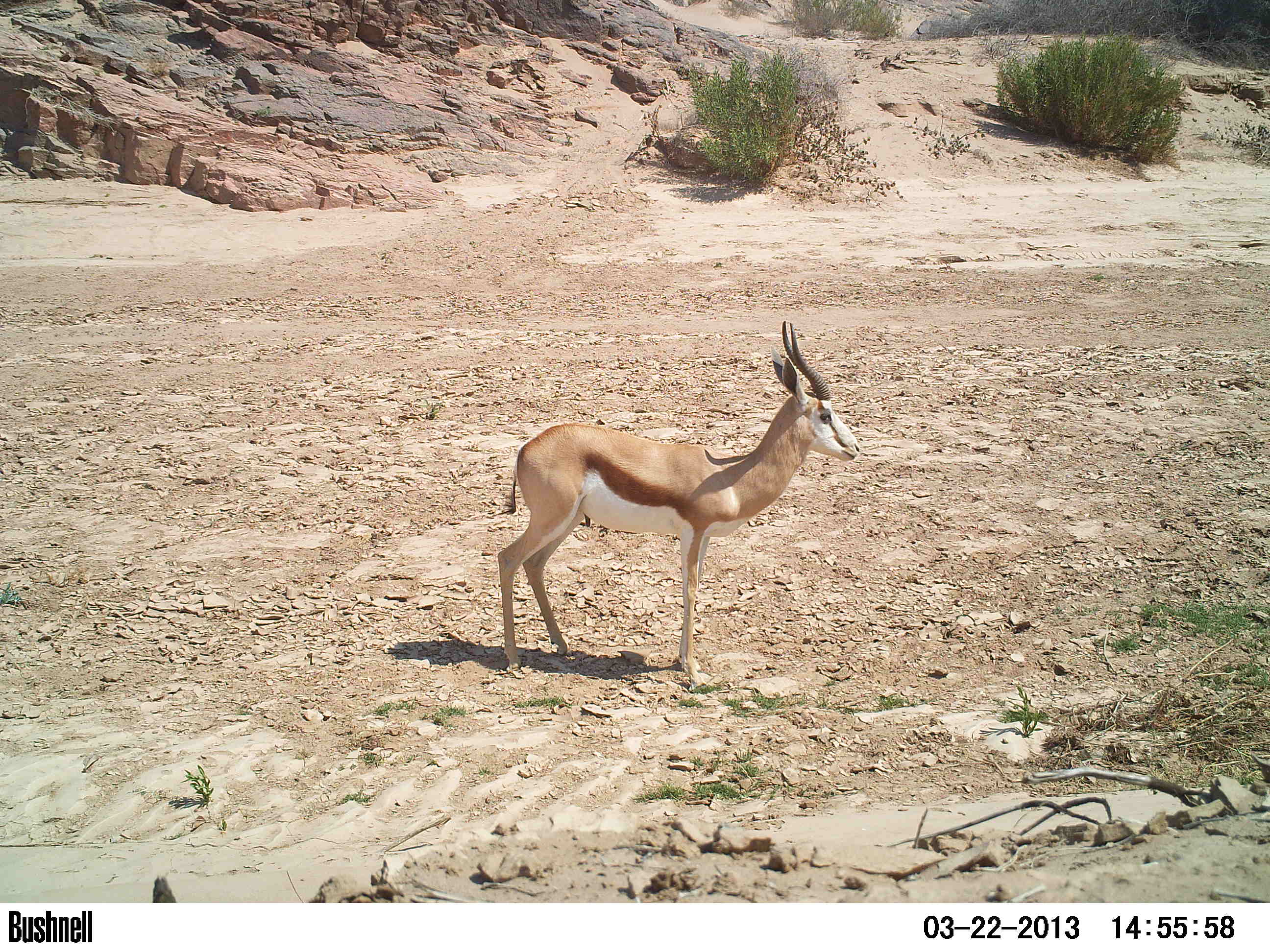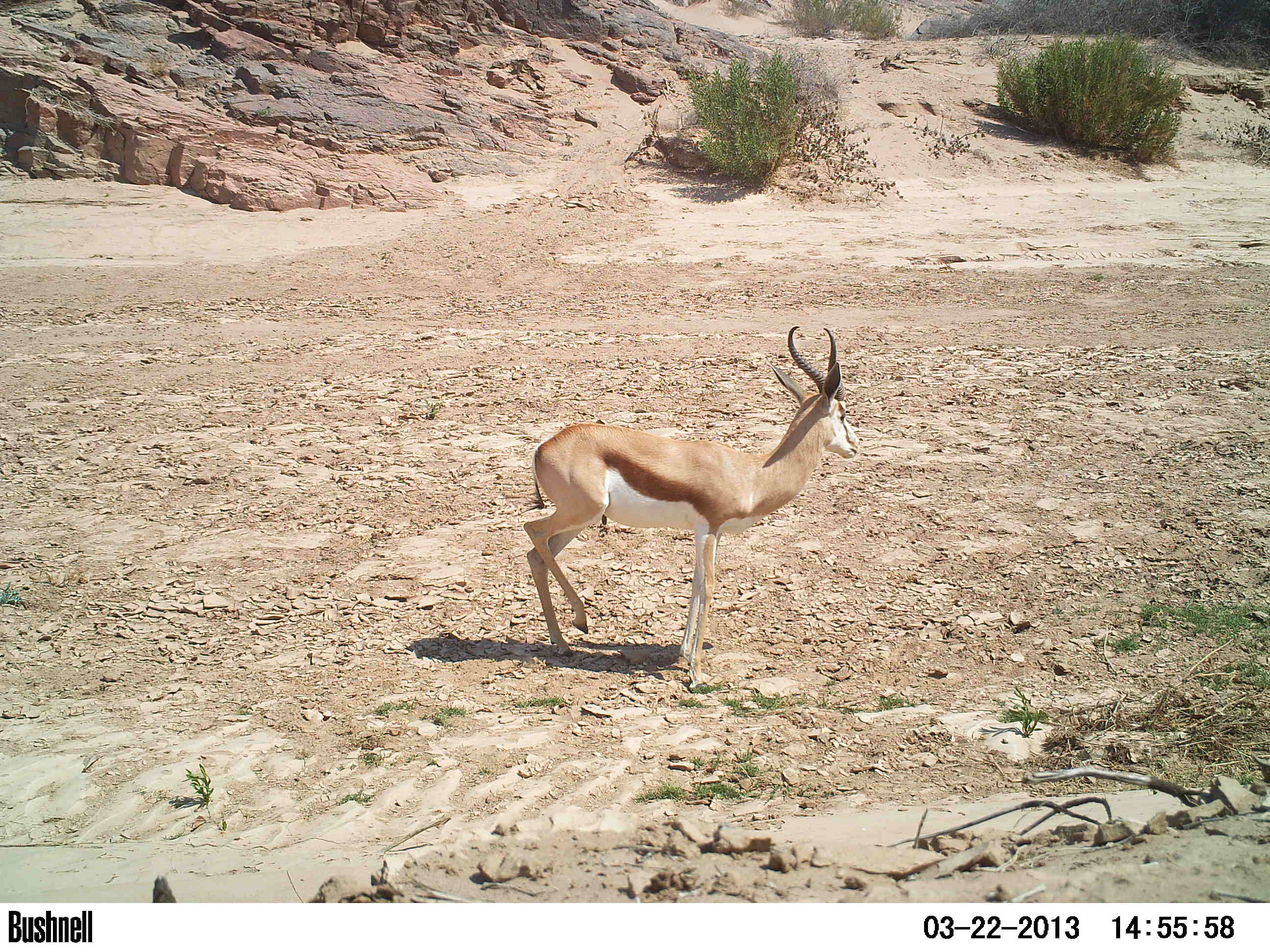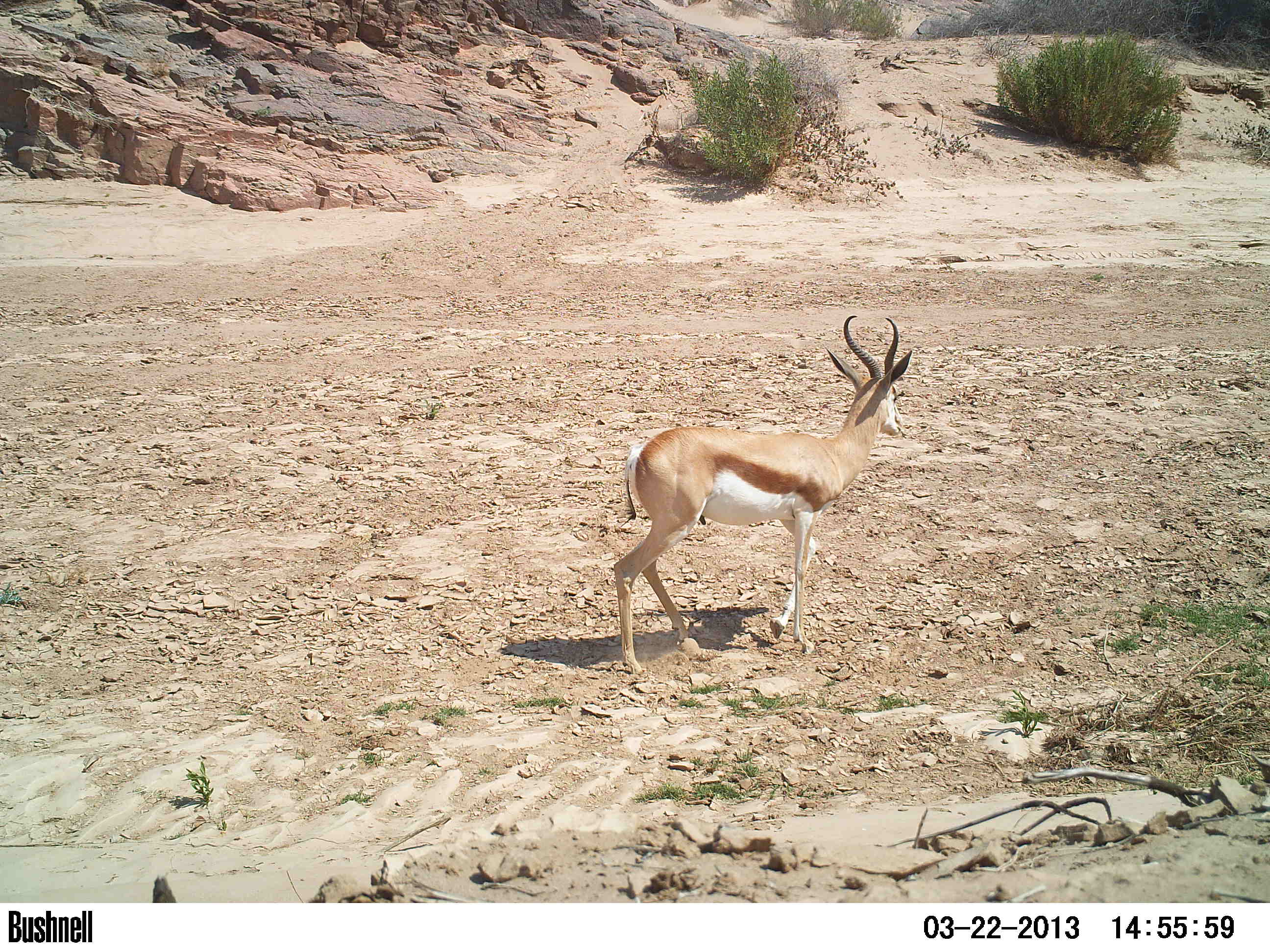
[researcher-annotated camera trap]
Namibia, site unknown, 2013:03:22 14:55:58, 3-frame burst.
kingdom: Animalia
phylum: Chordata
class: Mammalia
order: Artiodactyla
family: Bovidae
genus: Antidorcas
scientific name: Antidorcas marsupialis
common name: springbok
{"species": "Antidorcas marsupialis (springbok)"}